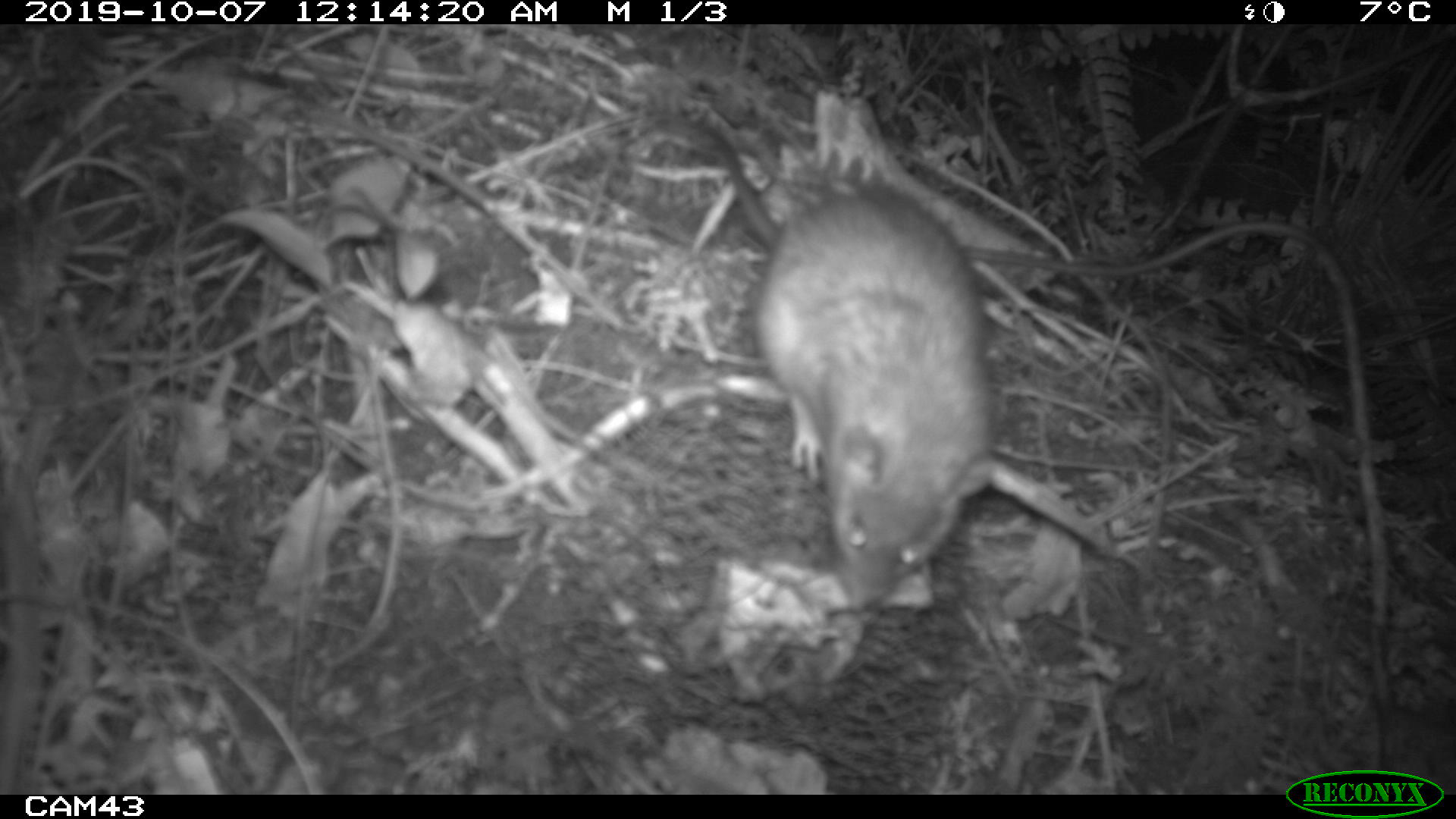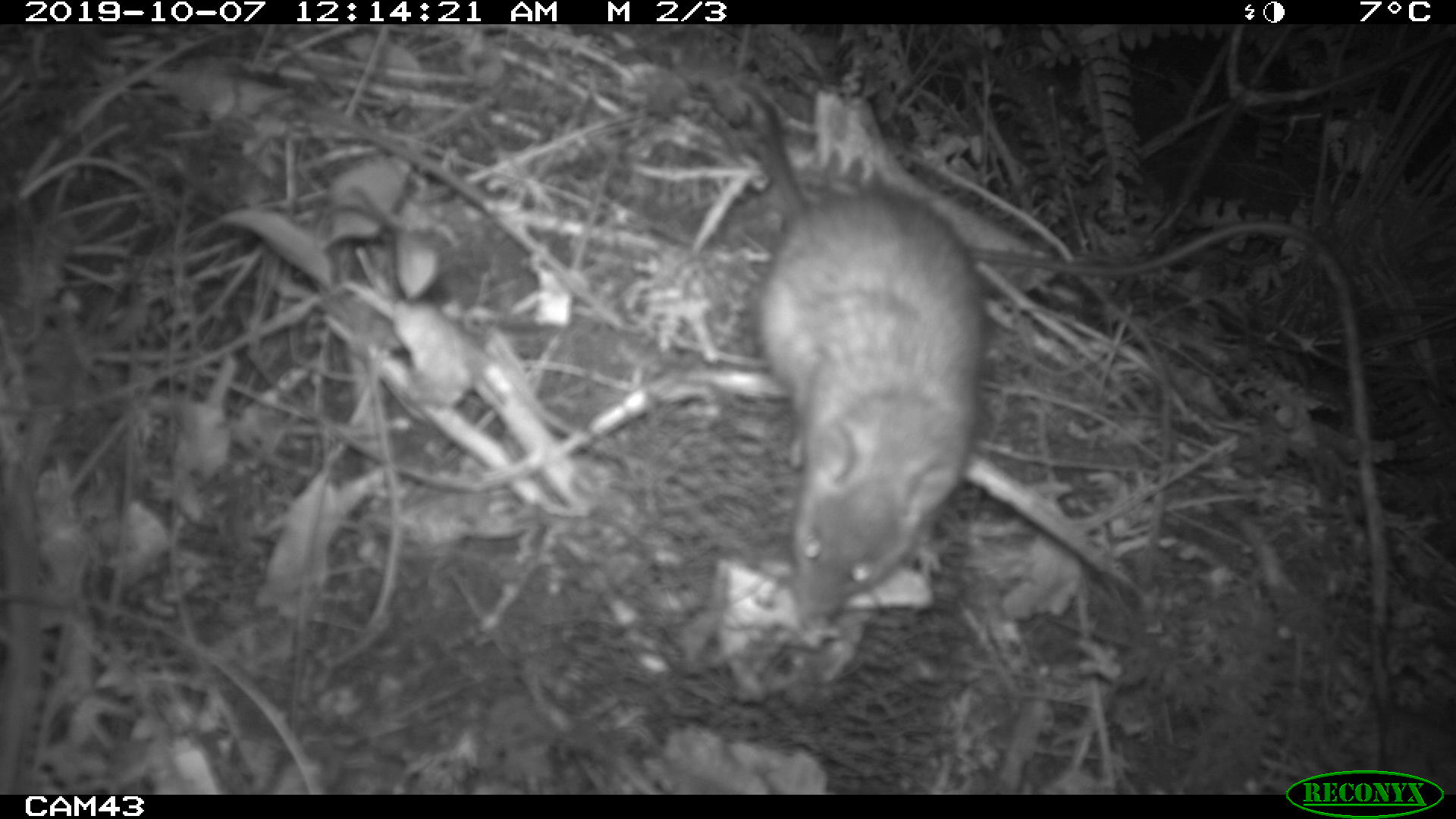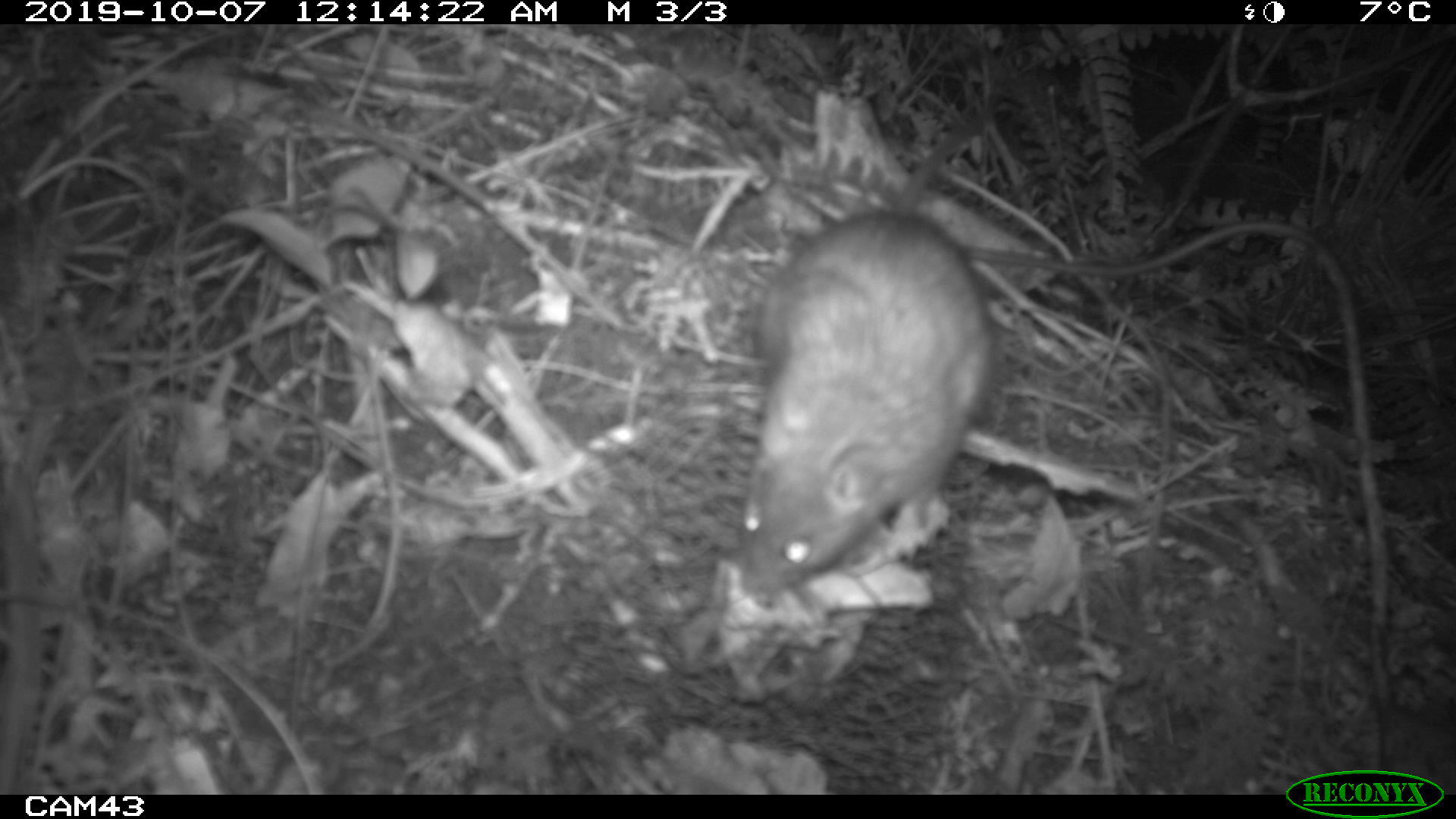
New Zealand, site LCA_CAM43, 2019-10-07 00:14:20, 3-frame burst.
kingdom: Animalia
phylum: Chordata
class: Mammalia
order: Rodentia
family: Muridae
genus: Rattus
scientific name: Rattus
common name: rat